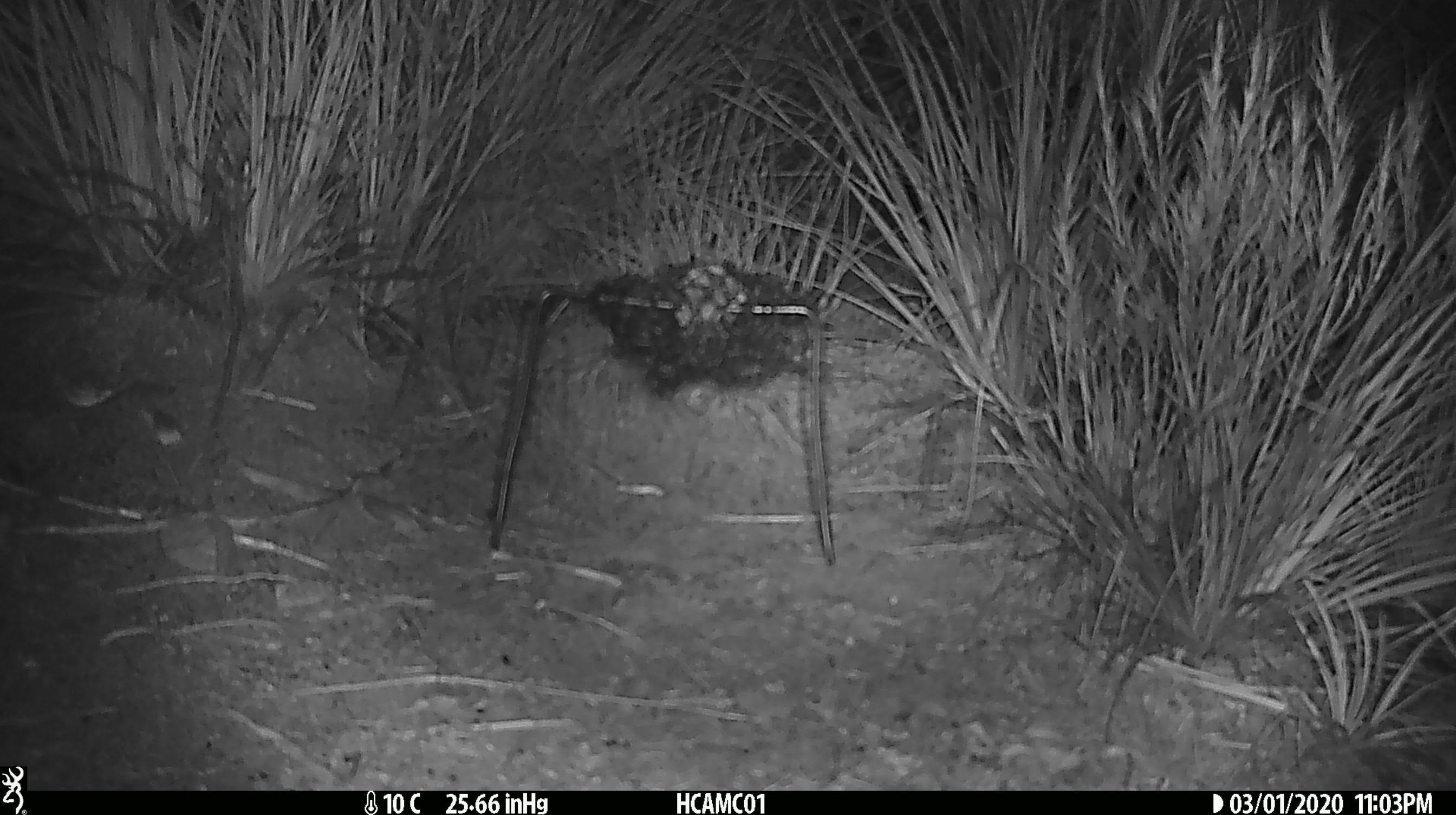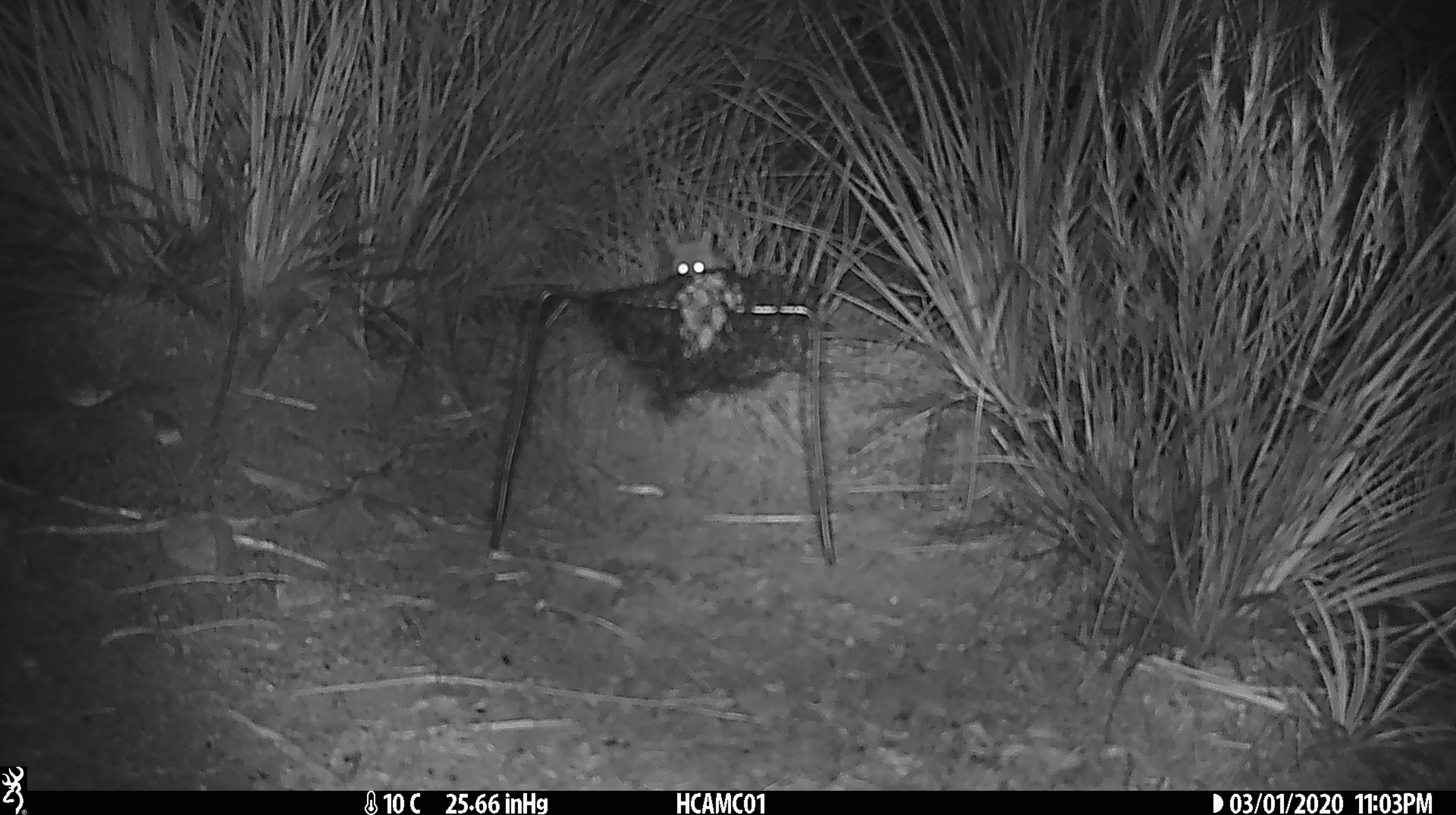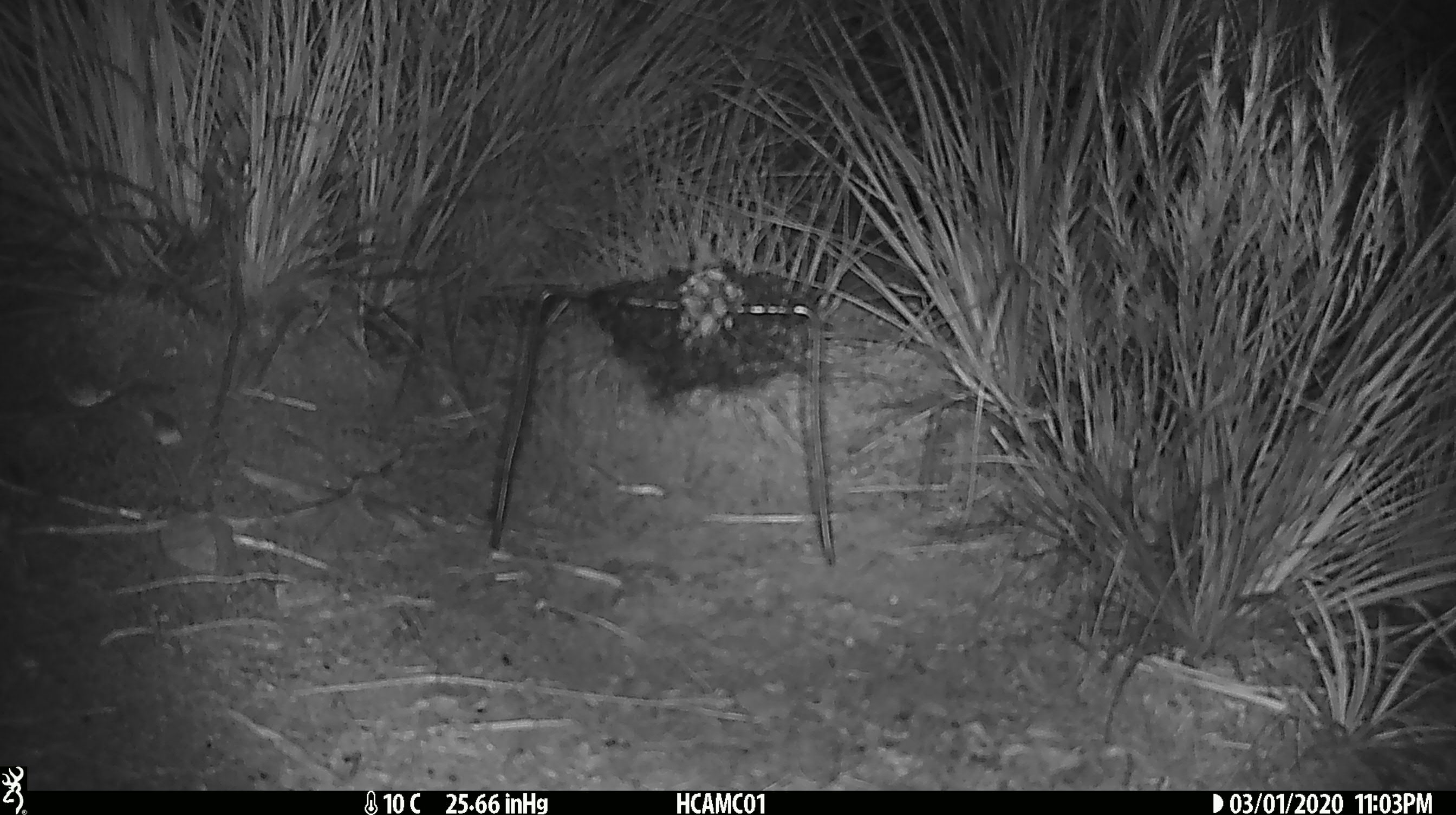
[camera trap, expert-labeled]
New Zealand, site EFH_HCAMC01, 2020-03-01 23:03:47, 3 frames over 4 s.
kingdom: Animalia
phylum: Chordata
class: Mammalia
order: Rodentia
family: Muridae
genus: Mus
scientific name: Mus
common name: mouse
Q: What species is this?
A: Mouse (Mus).